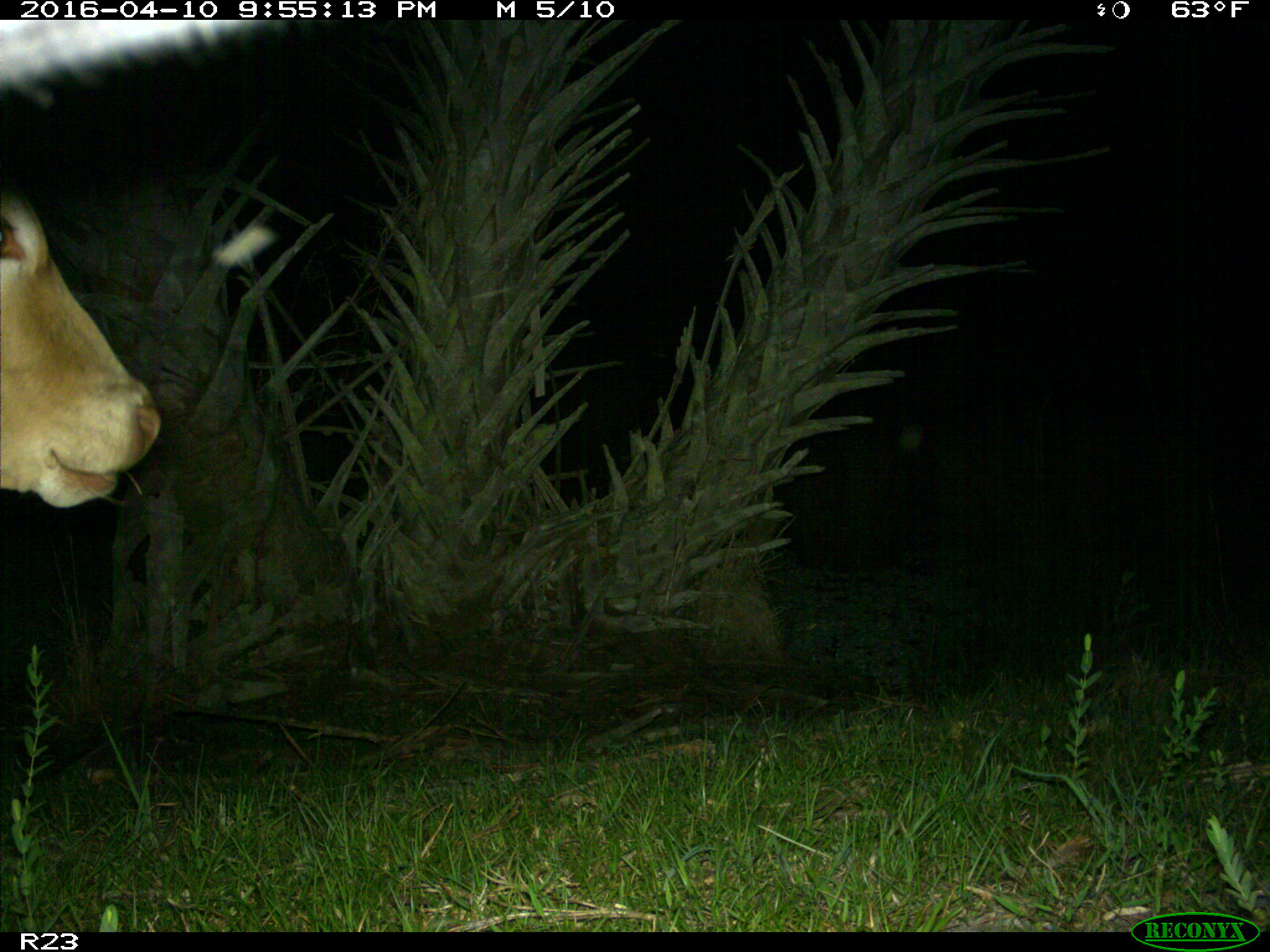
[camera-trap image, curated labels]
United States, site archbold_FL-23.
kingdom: Animalia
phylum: Chordata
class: Mammalia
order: Artiodactyla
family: Bovidae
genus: Bos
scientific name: Bos taurus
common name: domestic cow